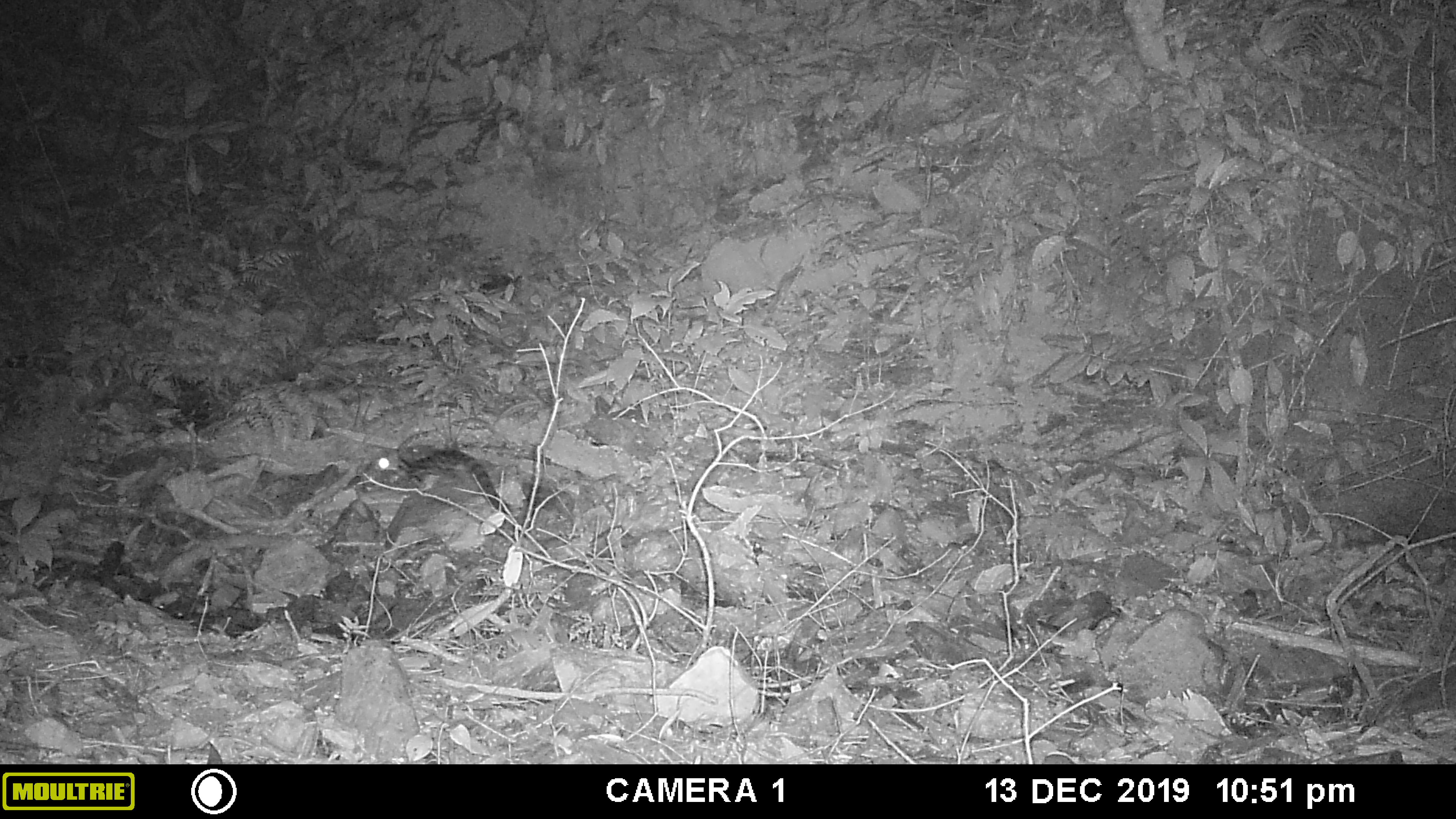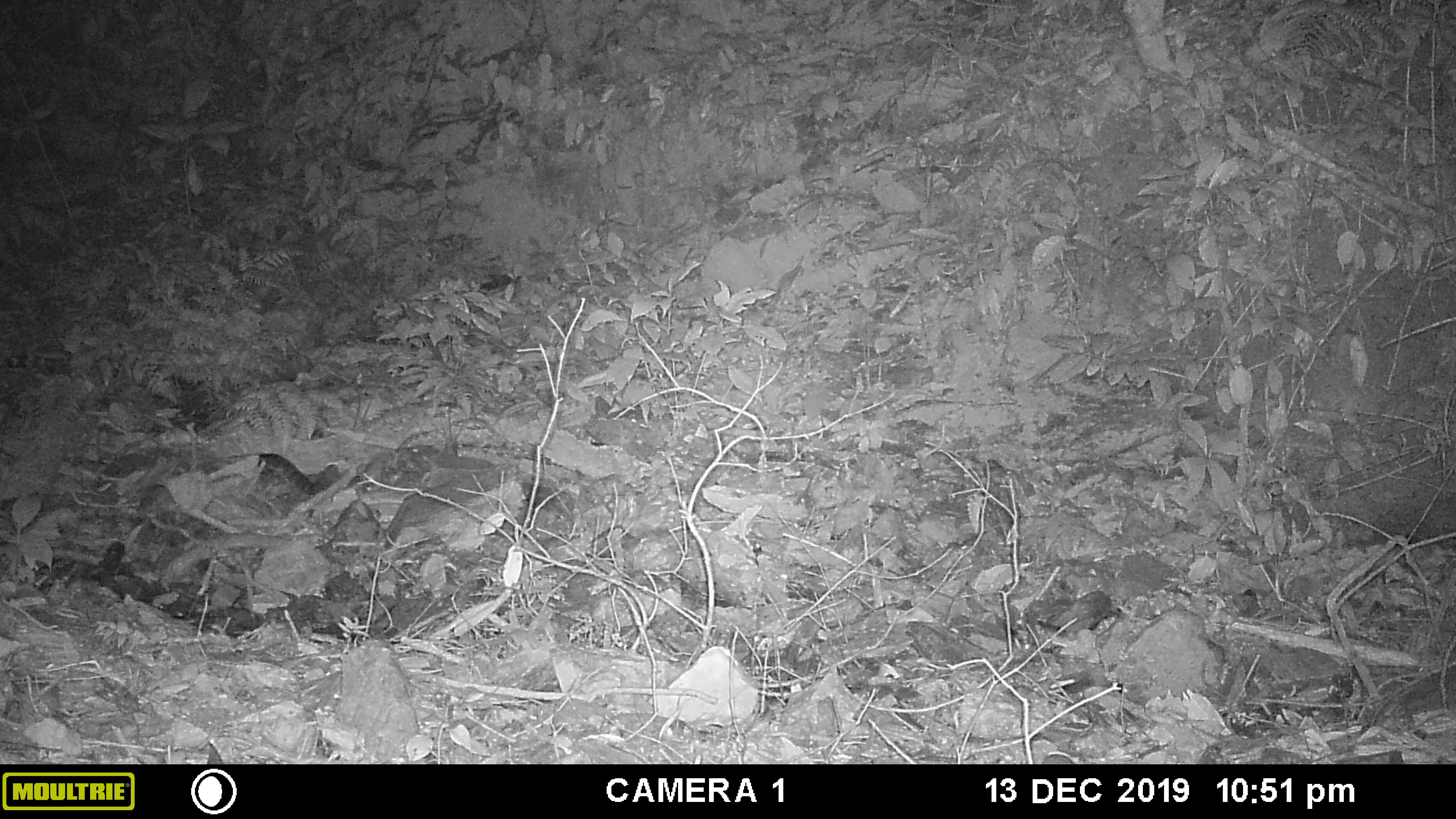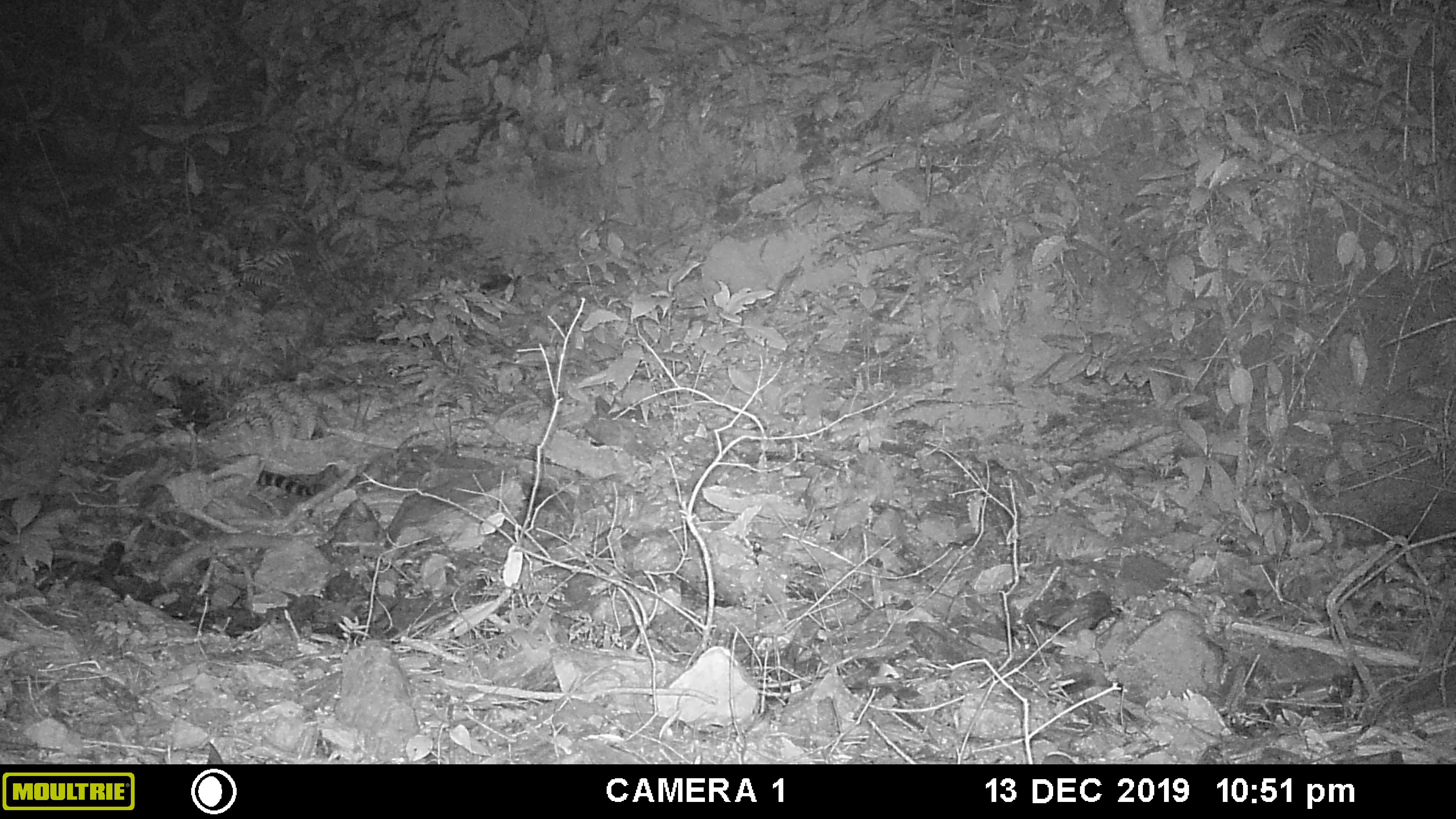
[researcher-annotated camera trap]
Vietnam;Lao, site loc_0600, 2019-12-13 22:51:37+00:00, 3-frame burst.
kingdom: Animalia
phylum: Chordata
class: Mammalia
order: Carnivora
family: Prionodontidae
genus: Prionodon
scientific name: Prionodon pardicolor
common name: spotted linsang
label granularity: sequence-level